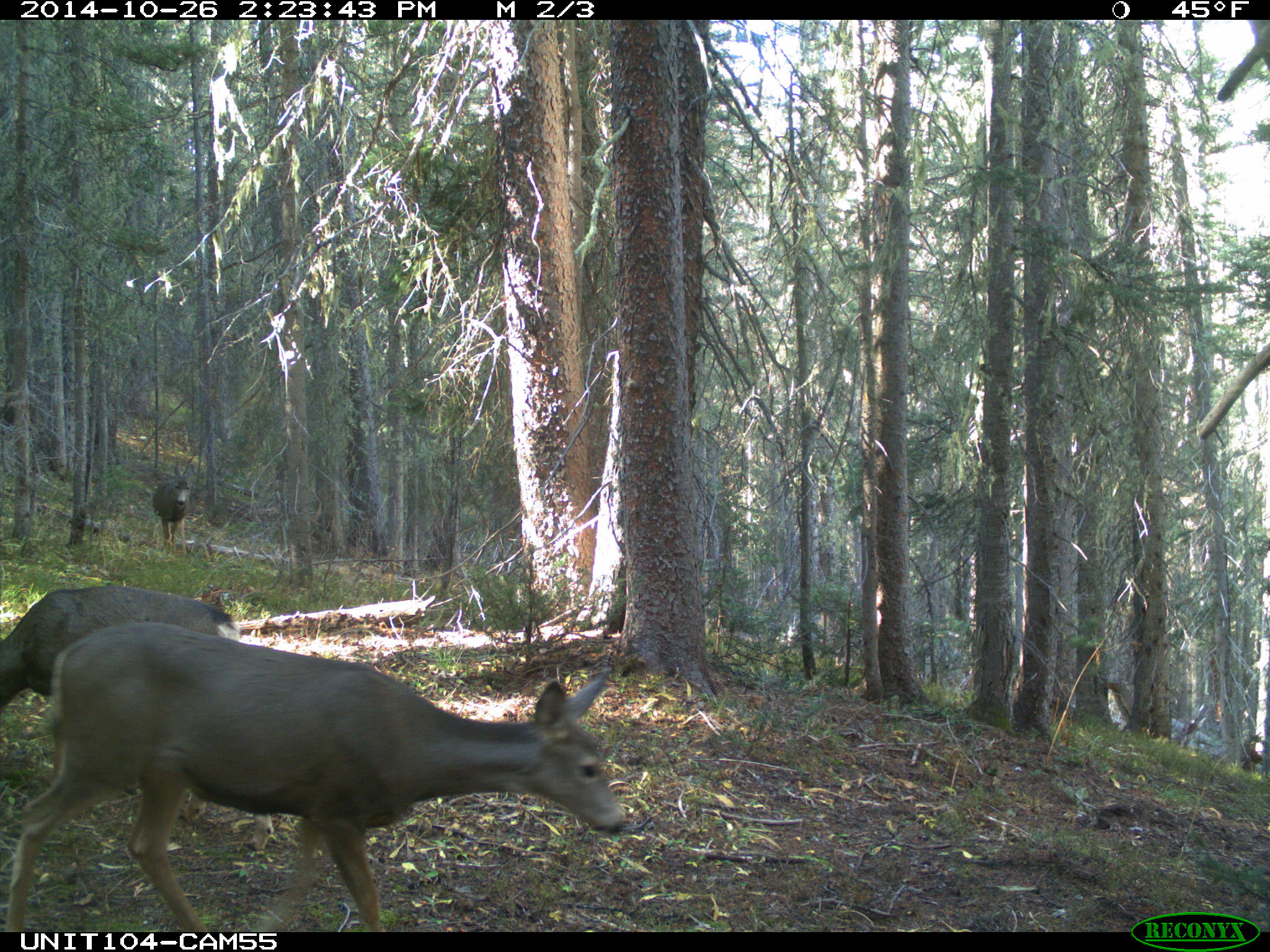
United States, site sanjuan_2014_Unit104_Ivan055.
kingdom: Animalia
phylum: Chordata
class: Mammalia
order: Artiodactyla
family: Cervidae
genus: Odocoileus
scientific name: Odocoileus hemionus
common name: mule deer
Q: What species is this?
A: Odocoileus hemionus (mule deer).